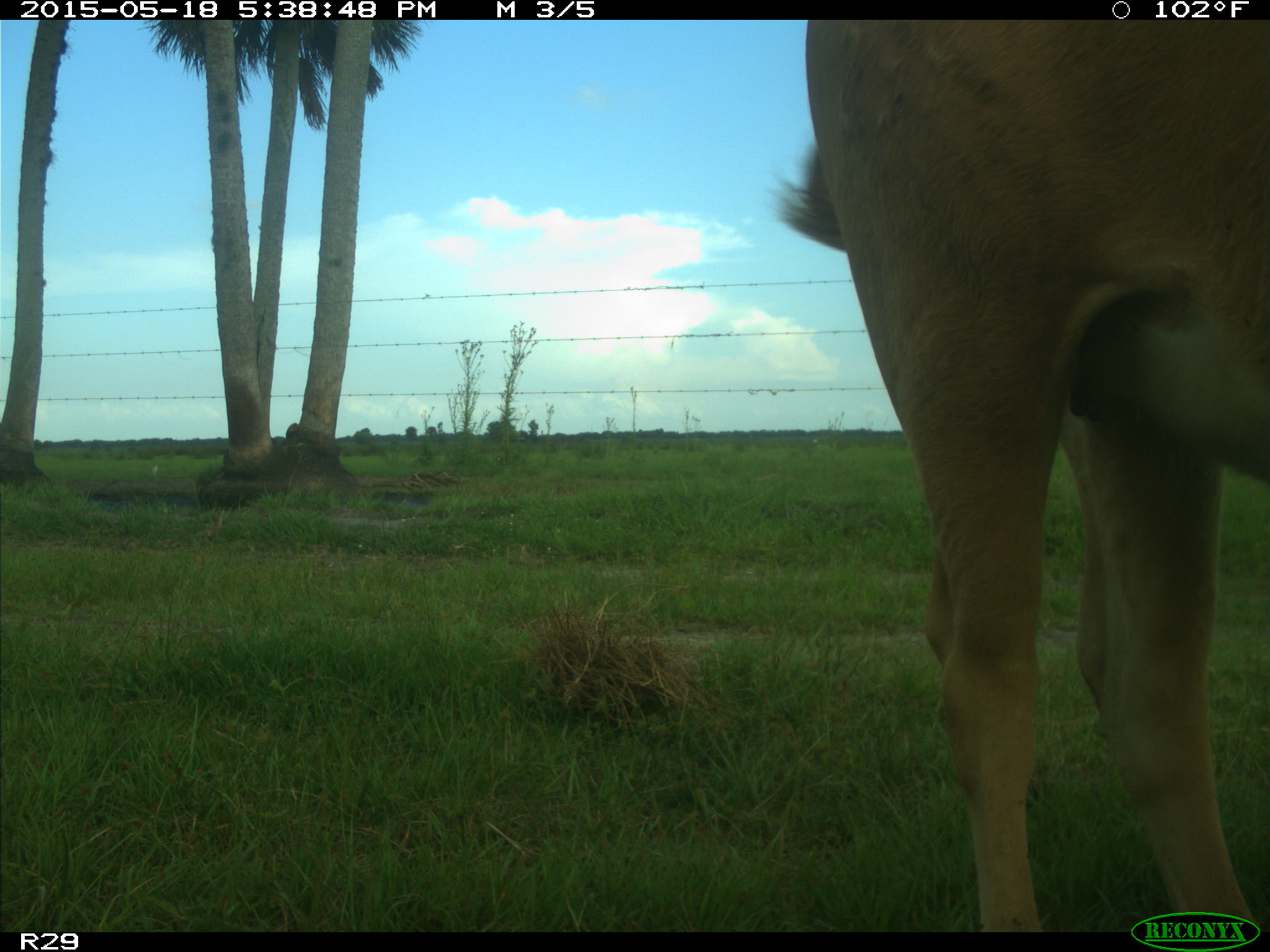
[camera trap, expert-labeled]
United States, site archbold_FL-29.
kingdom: Animalia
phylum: Chordata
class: Mammalia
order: Artiodactyla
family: Bovidae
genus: Bos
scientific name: Bos taurus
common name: domestic cow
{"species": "Bos taurus (domestic cow)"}